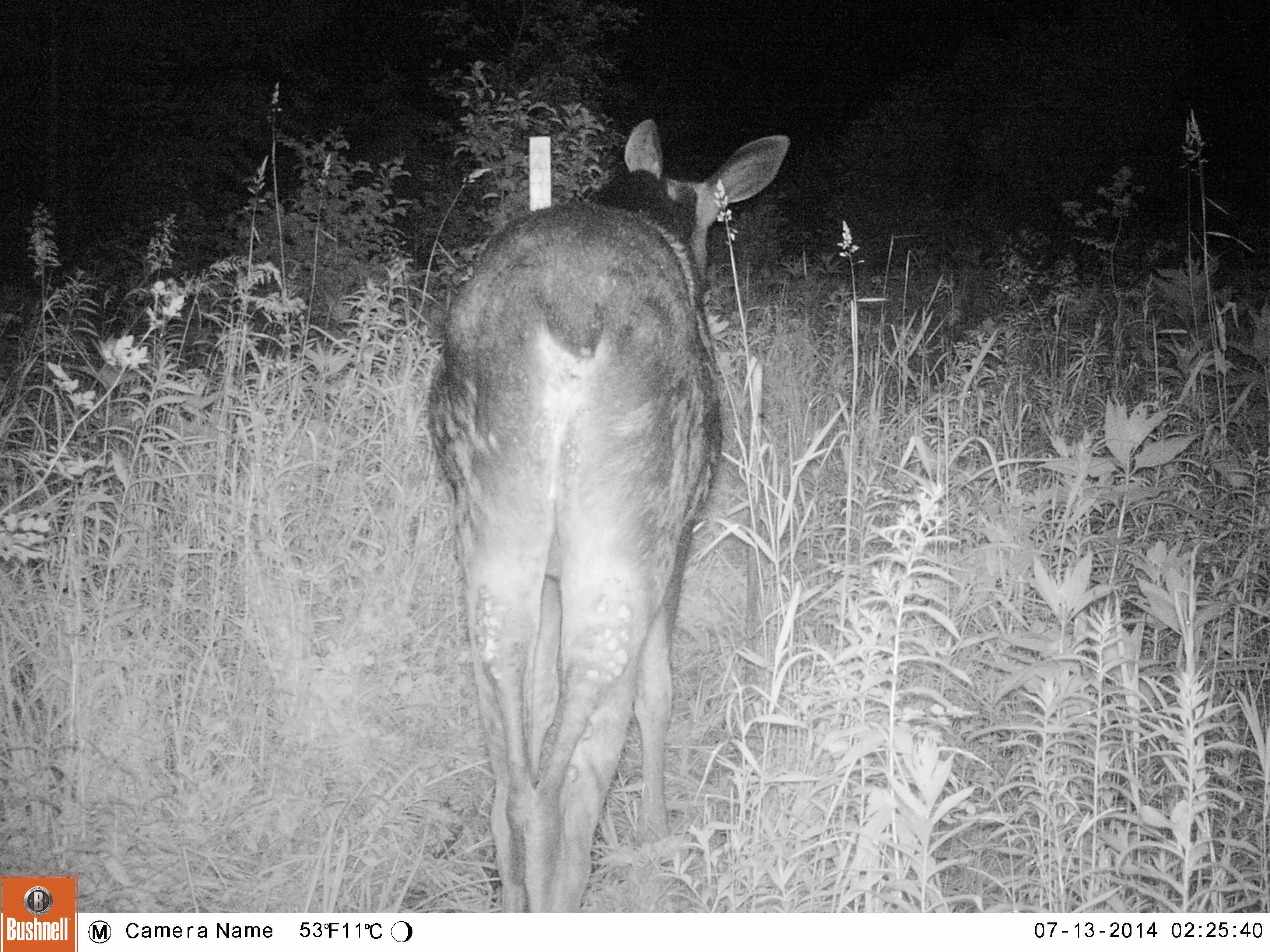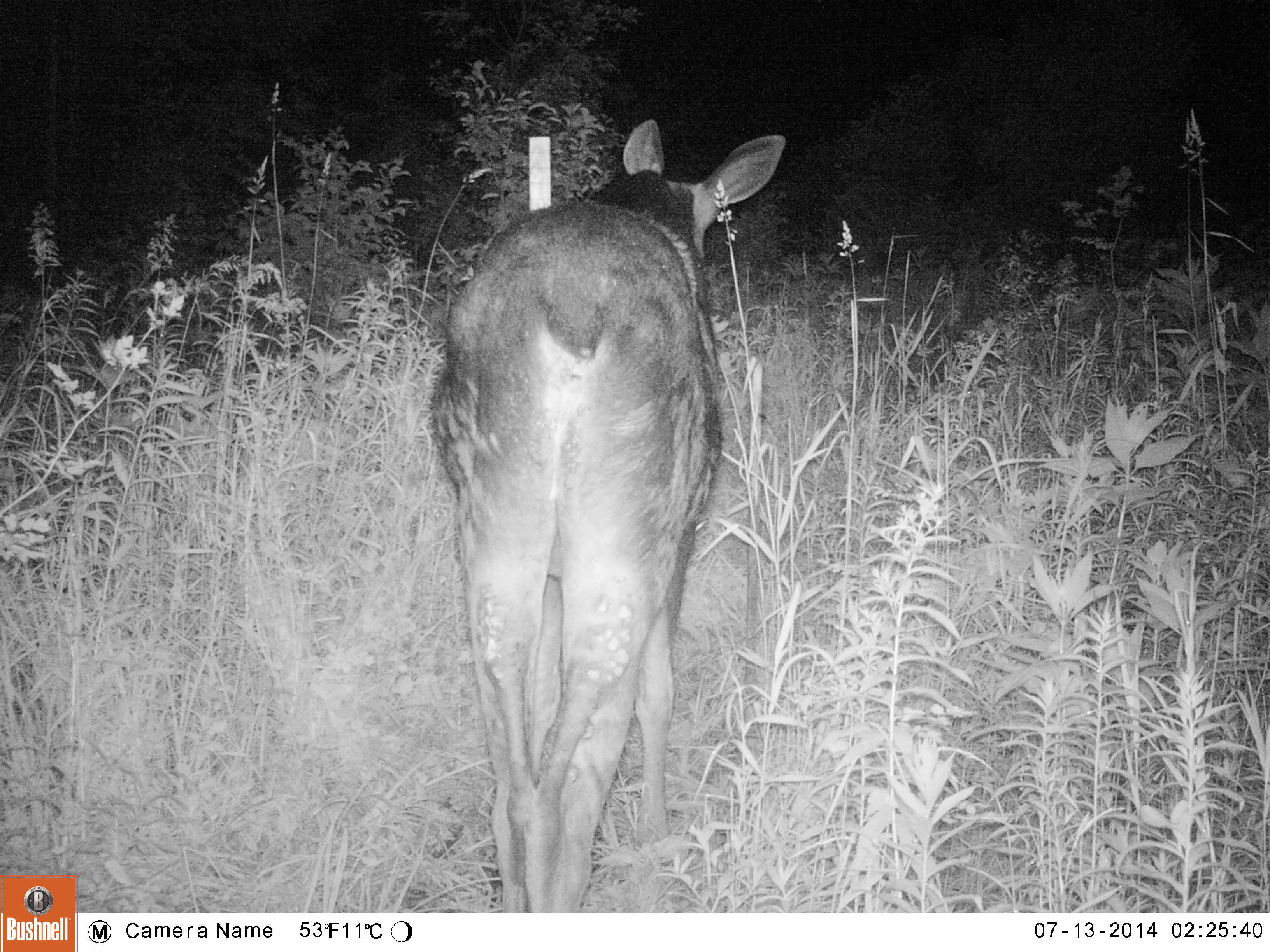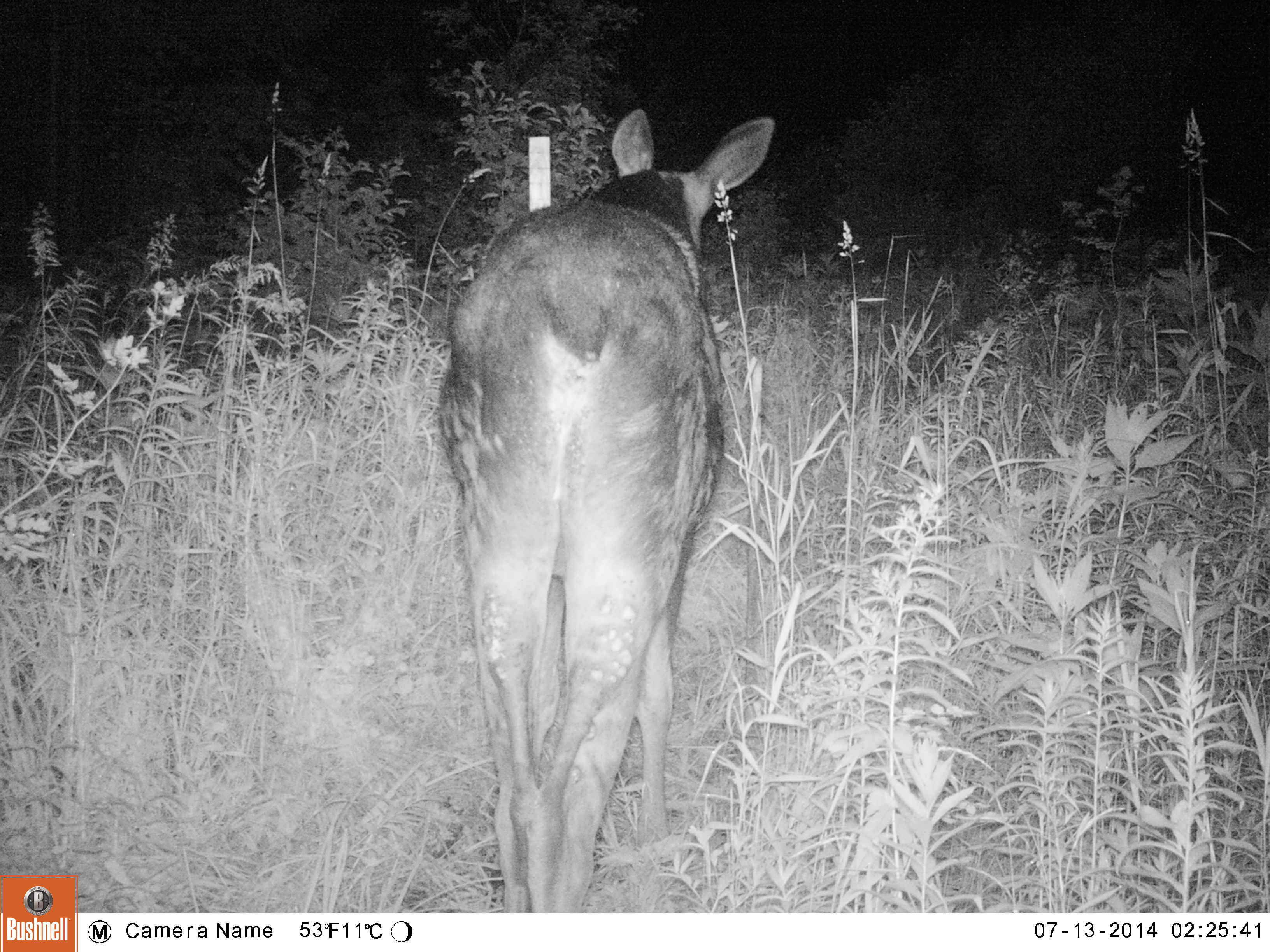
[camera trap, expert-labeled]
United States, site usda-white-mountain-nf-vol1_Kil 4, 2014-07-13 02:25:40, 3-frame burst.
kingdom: Animalia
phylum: Chordata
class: Mammalia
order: Artiodactyla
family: Cervidae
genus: Alces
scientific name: Alces alces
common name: moose